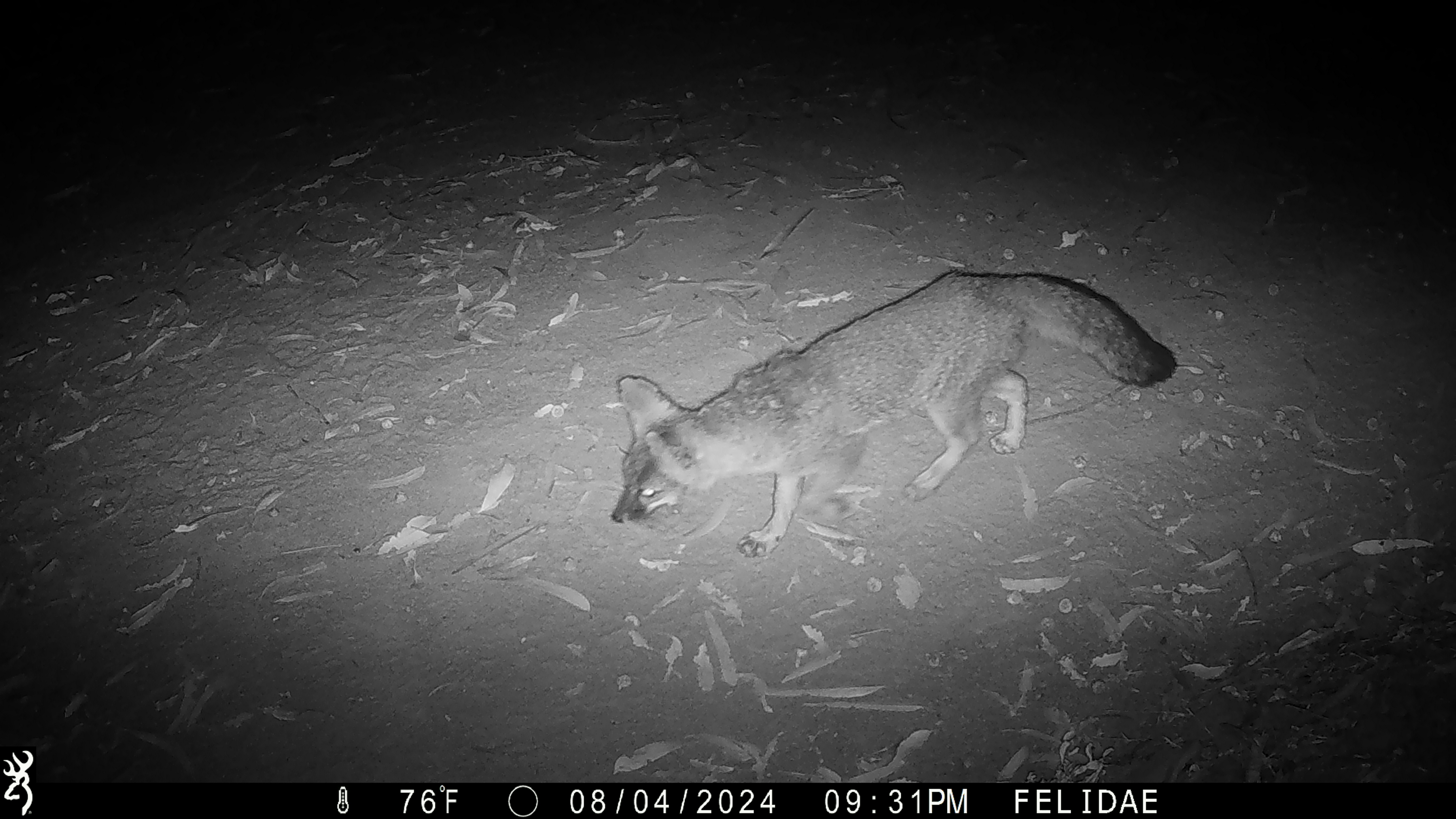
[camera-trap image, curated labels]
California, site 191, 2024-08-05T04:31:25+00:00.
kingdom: Animalia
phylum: Chordata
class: Mammalia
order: Carnivora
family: Canidae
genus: Urocyon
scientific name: Urocyon cinereoargenteus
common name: gray fox